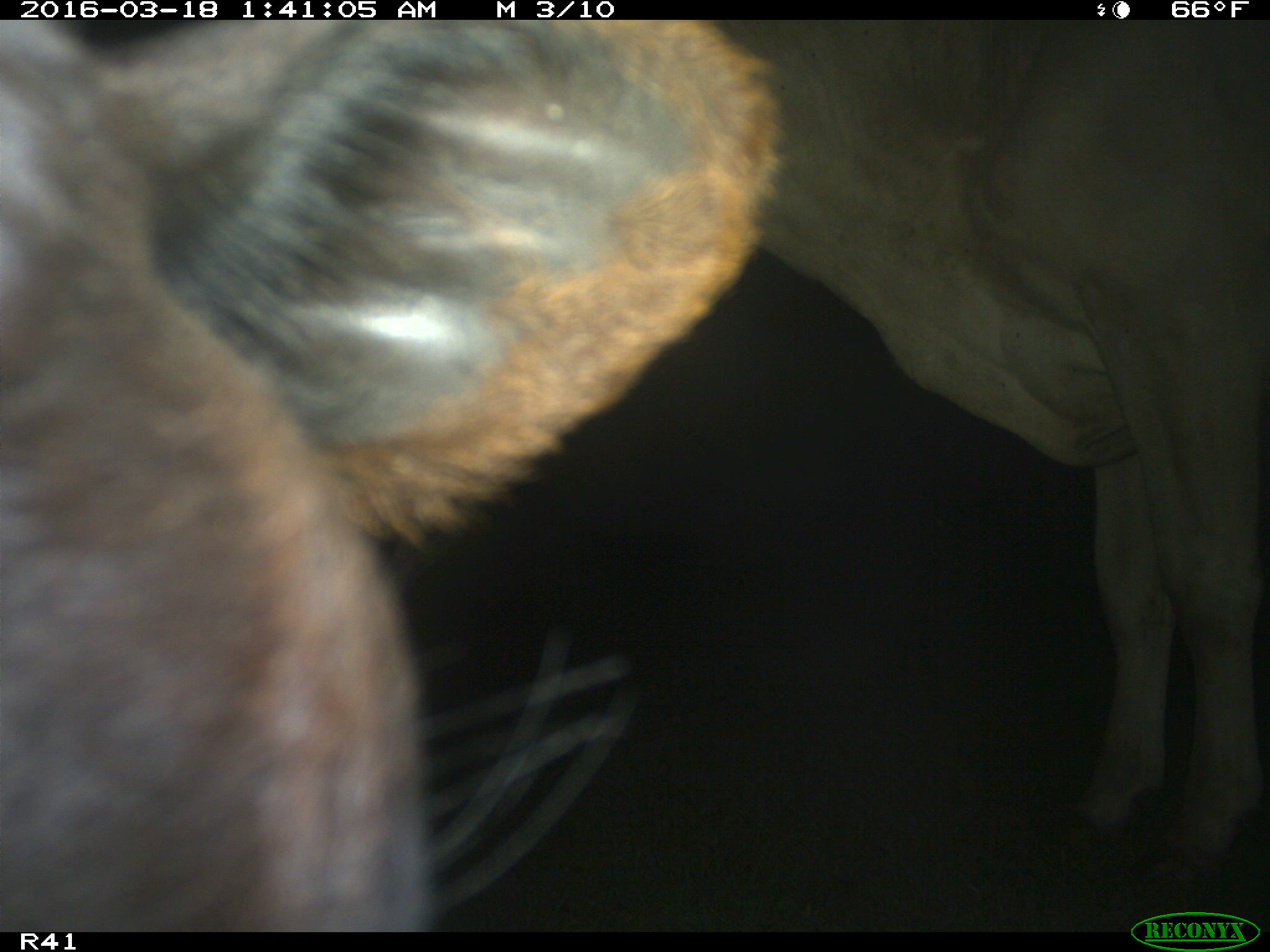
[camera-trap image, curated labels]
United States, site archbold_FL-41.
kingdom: Animalia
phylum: Chordata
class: Mammalia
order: Artiodactyla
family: Bovidae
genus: Bos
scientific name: Bos taurus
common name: domestic cow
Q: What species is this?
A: Bos taurus (domestic cow).